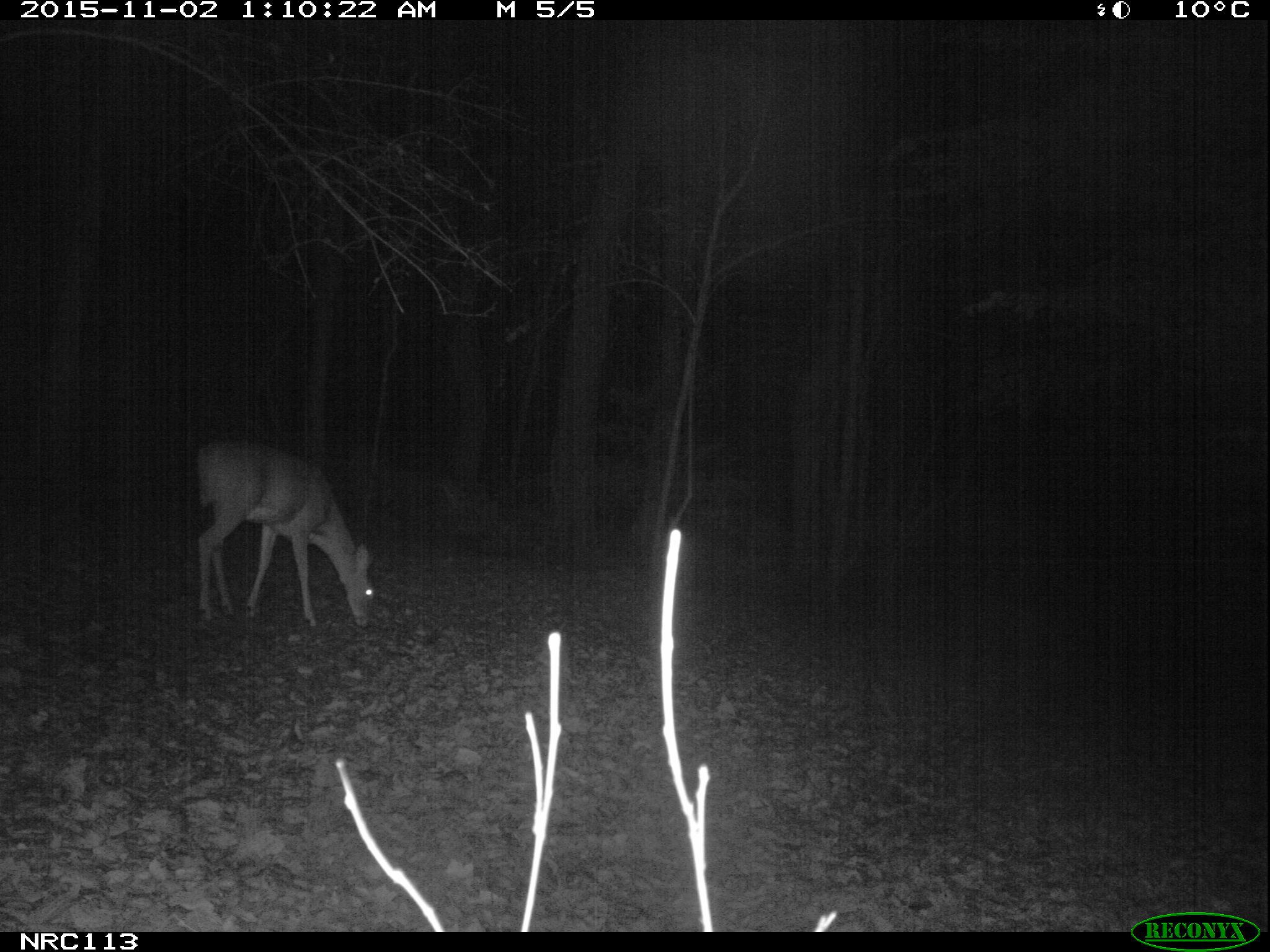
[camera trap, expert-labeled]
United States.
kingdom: Animalia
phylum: Chordata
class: Mammalia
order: Artiodactyla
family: Cervidae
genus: Odocoileus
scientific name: Odocoileus virginianus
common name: white-tailed deer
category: White Tailed Deer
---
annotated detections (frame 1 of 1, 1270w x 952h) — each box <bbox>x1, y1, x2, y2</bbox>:
White Tailed Deer: <bbox>177, 430, 382, 633</bbox>